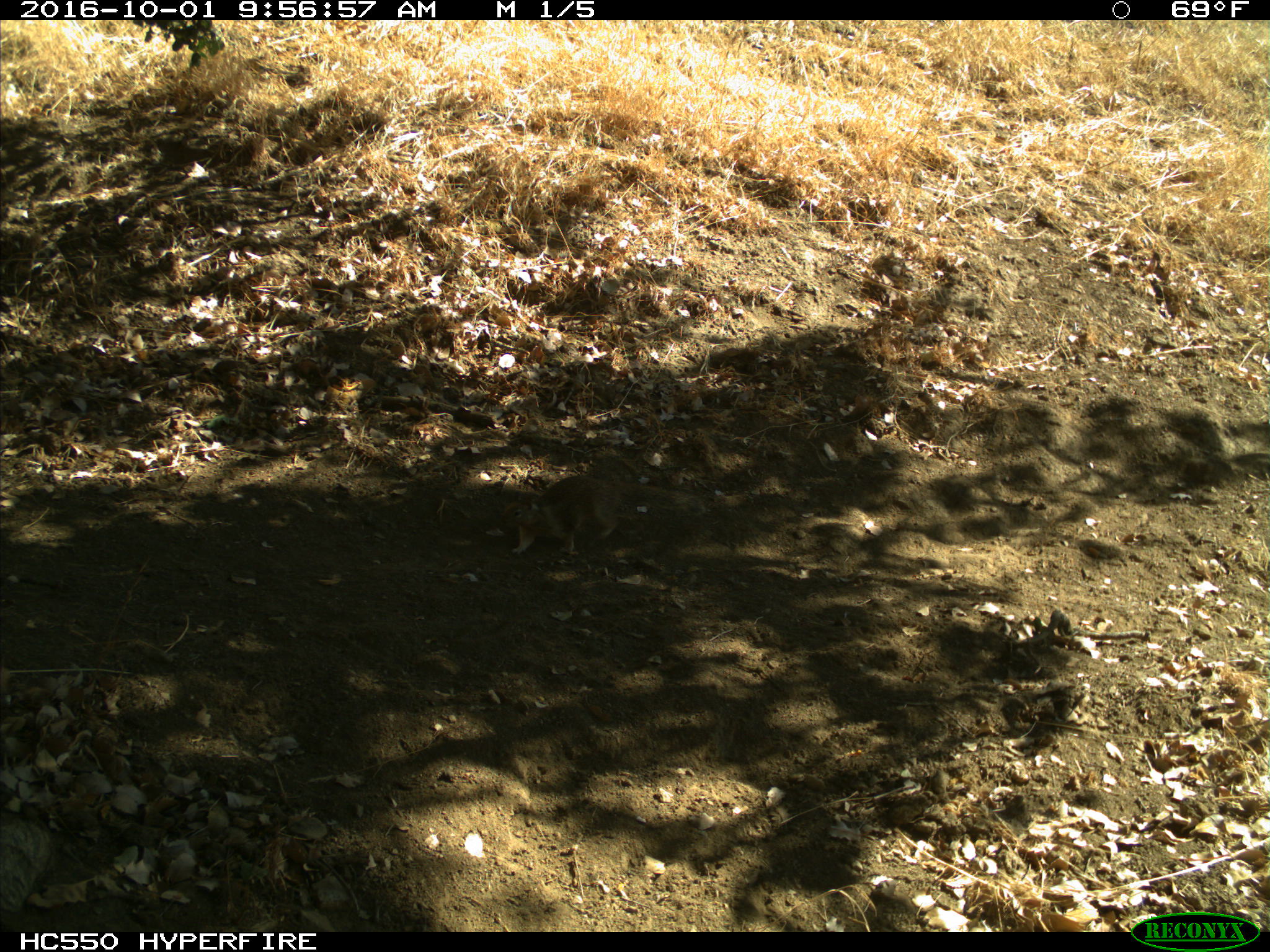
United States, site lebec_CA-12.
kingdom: Animalia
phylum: Chordata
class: Mammalia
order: Rodentia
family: Sciuridae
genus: Otospermophilus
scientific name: Otospermophilus beecheyi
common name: california ground squirrel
Otospermophilus beecheyi (california ground squirrel).